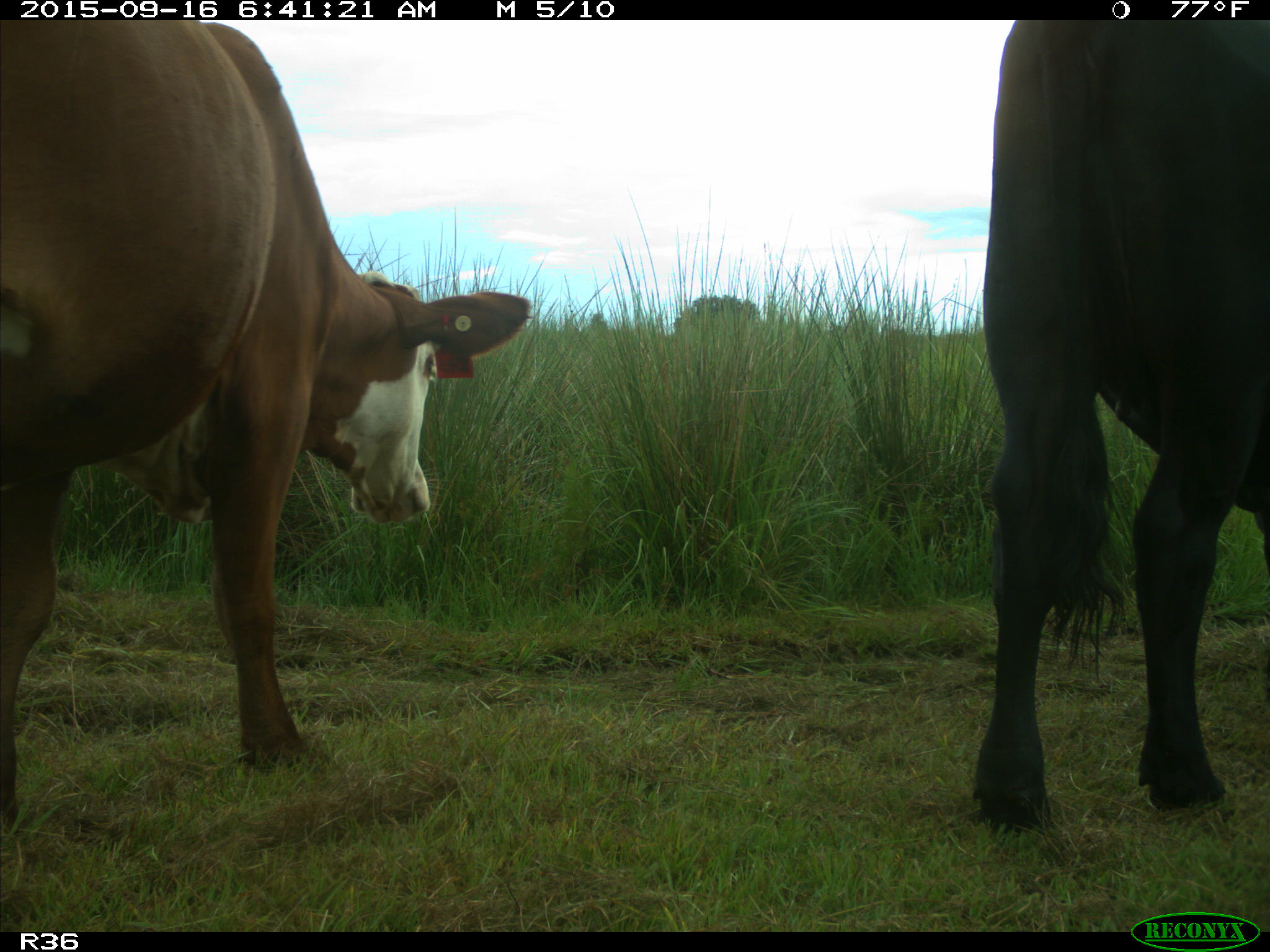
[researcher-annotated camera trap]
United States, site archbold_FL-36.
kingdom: Animalia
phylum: Chordata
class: Mammalia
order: Artiodactyla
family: Bovidae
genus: Bos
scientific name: Bos taurus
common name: domestic cow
Bos taurus (domestic cow).